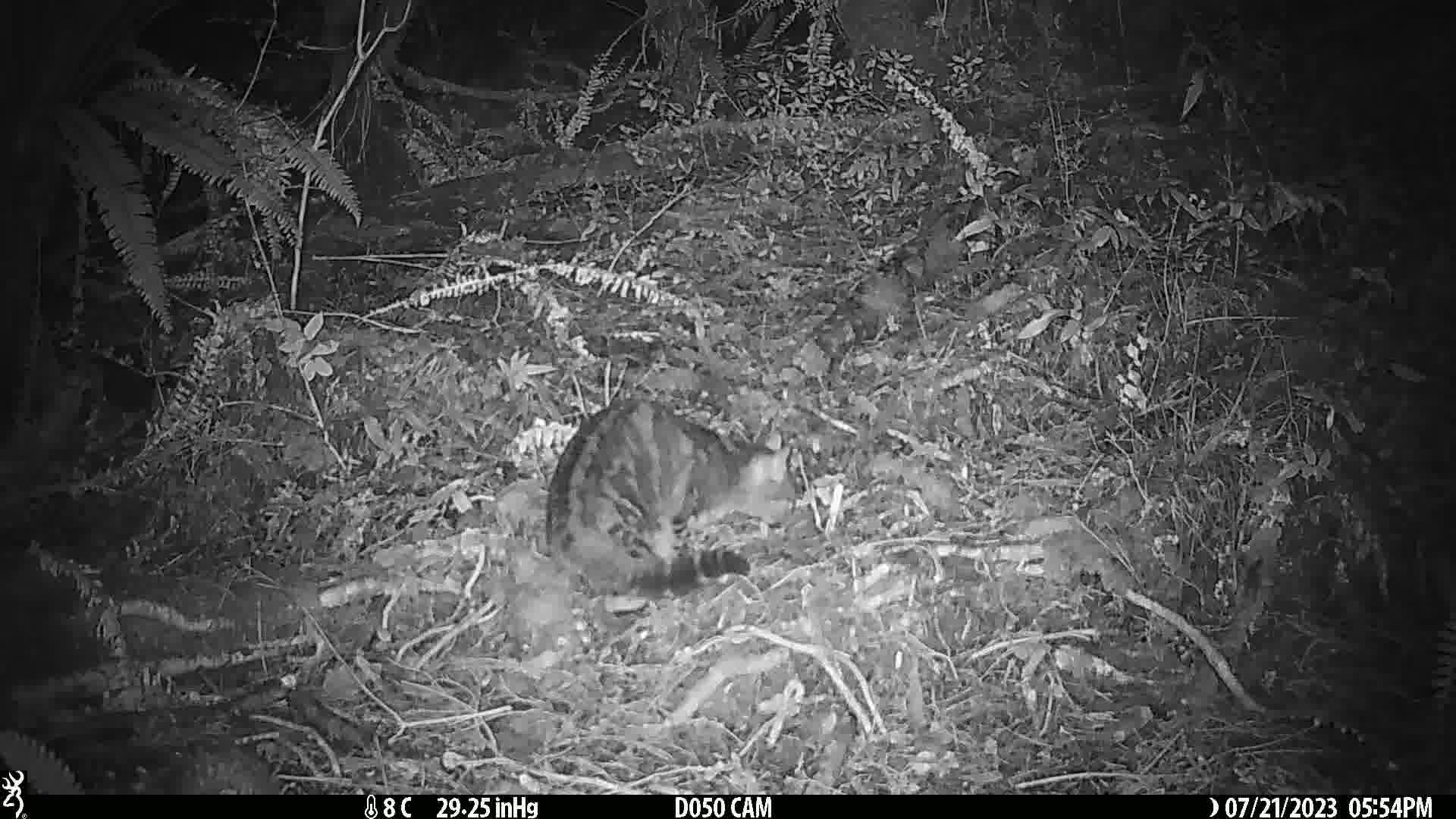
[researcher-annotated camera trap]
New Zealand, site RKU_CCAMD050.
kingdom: Animalia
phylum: Chordata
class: Mammalia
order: Carnivora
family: Felidae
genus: Felis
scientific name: Felis catus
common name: domestic cat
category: cat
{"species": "cat (domestic cat) (Felis catus)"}